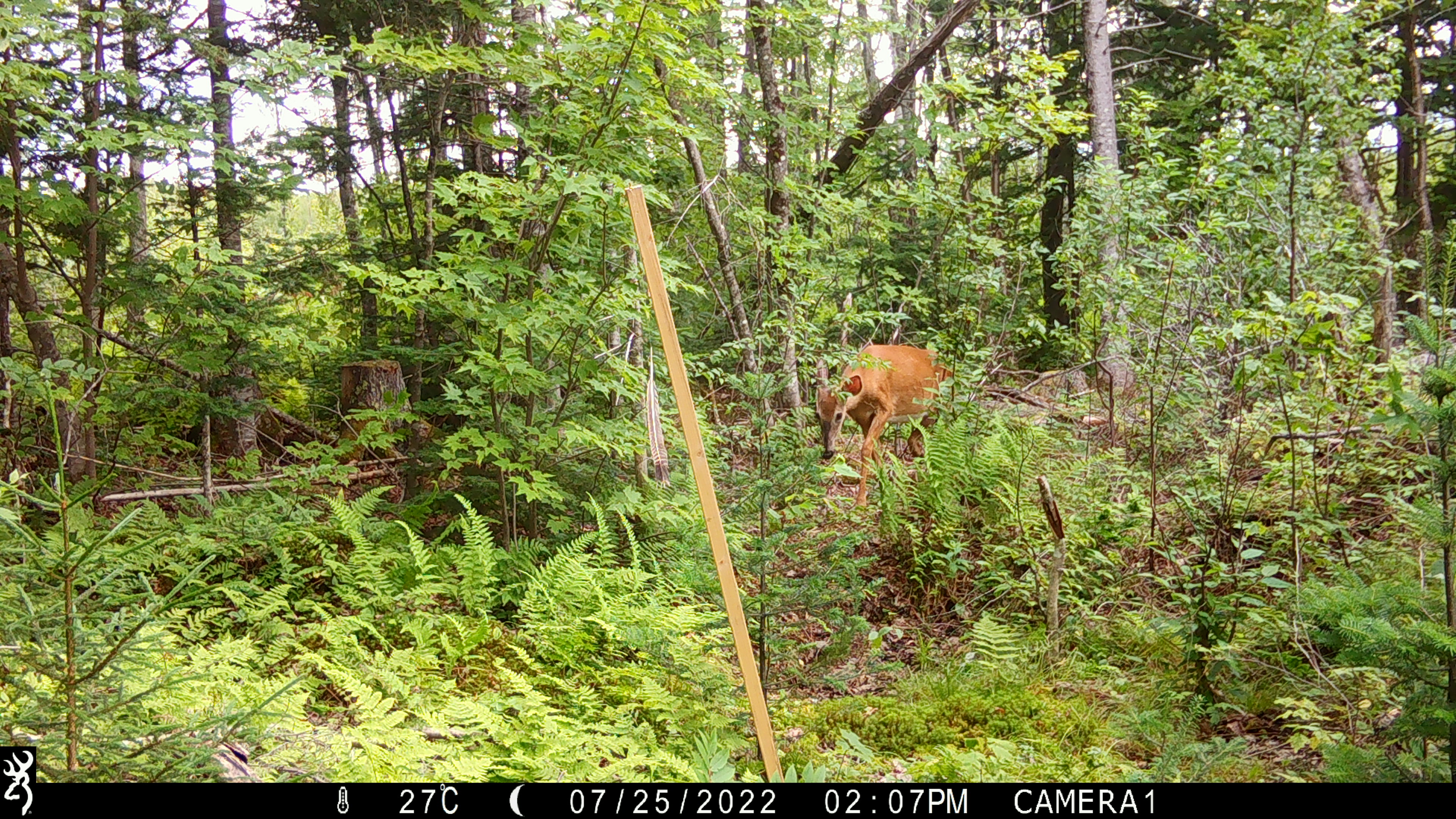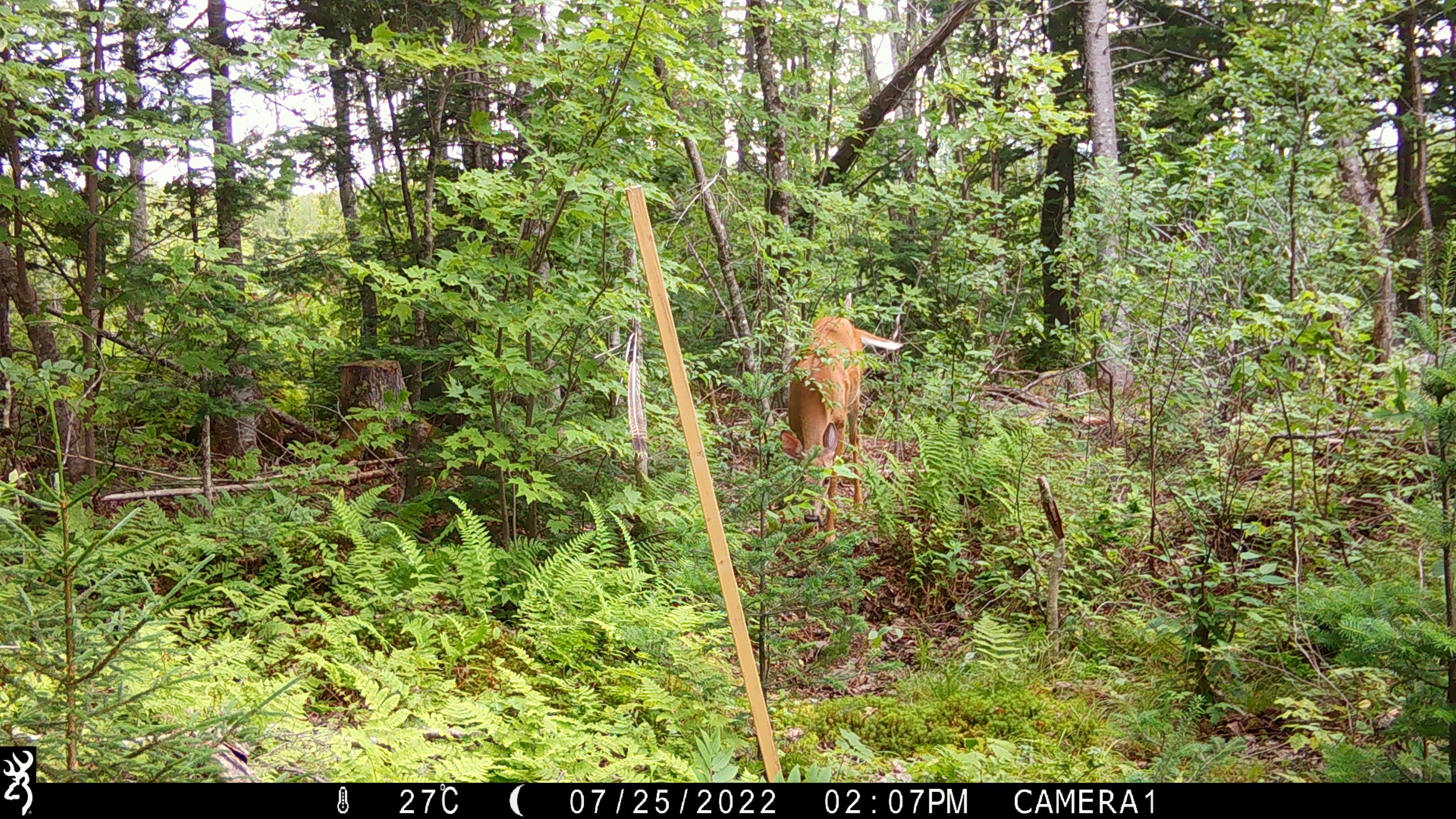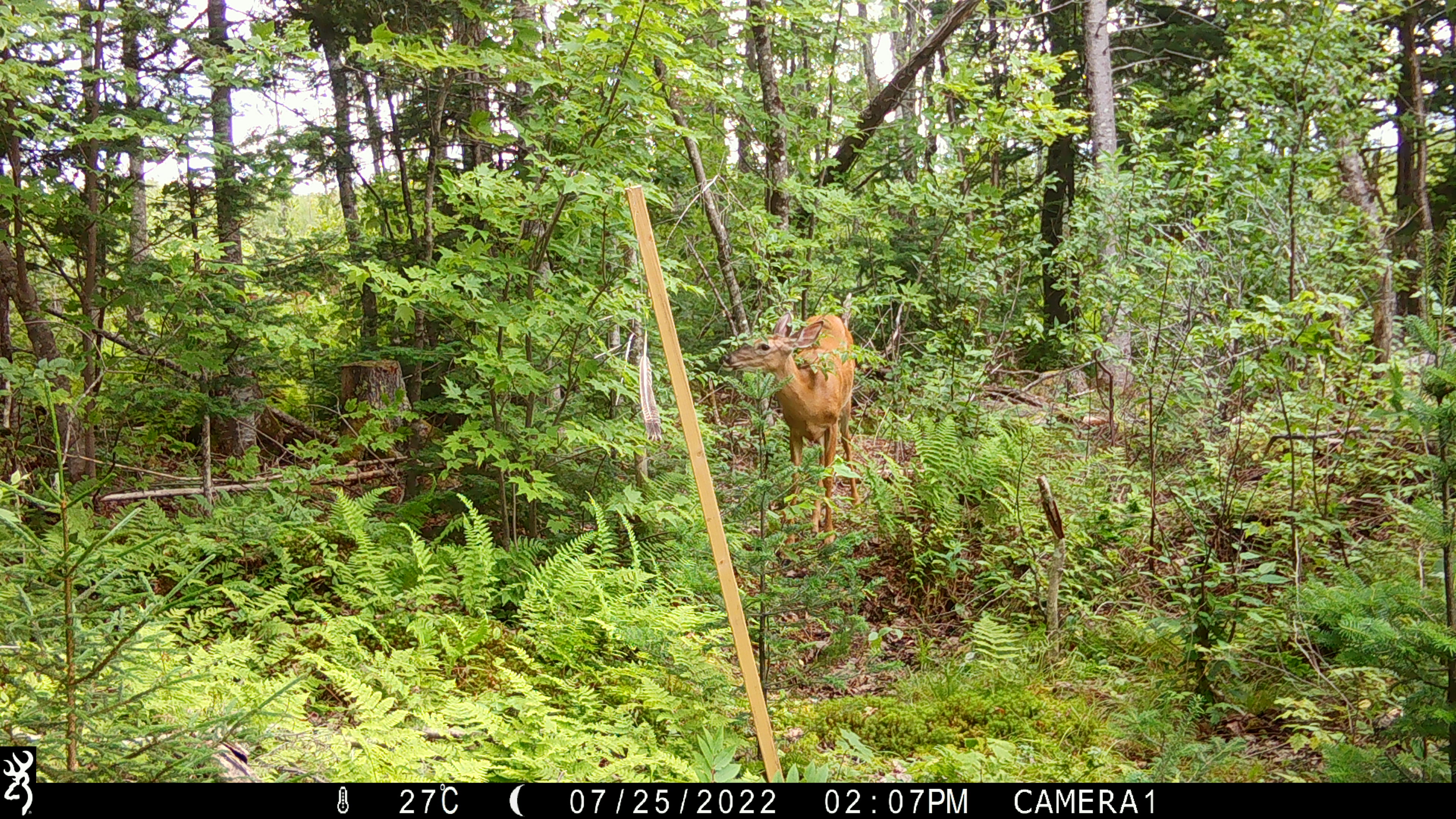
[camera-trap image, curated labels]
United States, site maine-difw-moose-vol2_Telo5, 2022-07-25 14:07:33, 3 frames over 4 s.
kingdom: Animalia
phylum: Chordata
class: Mammalia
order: Artiodactyla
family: Cervidae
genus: Odocoileus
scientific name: Odocoileus virginianus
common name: white-tailed deer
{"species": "white-tailed deer (Odocoileus virginianus)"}